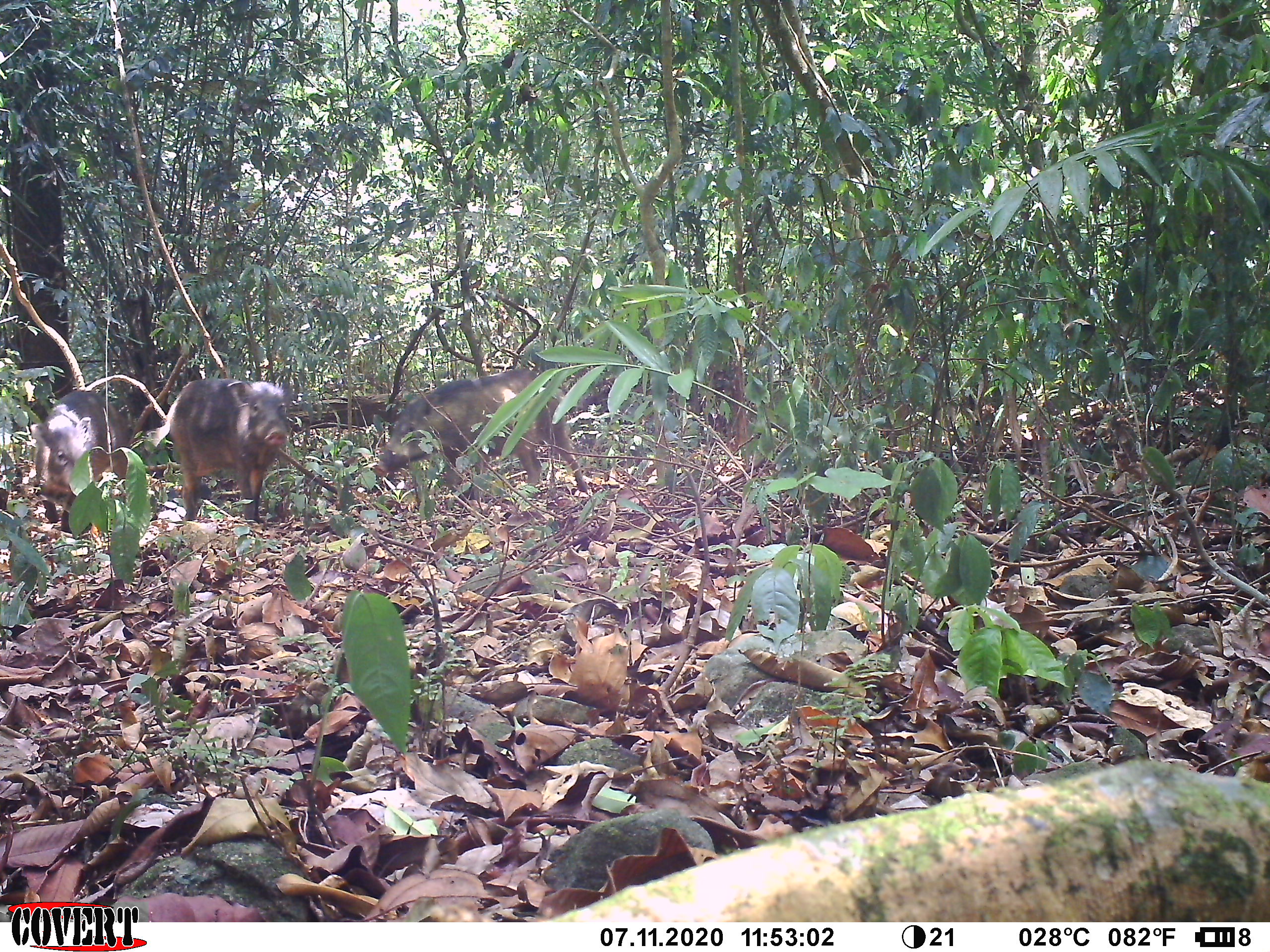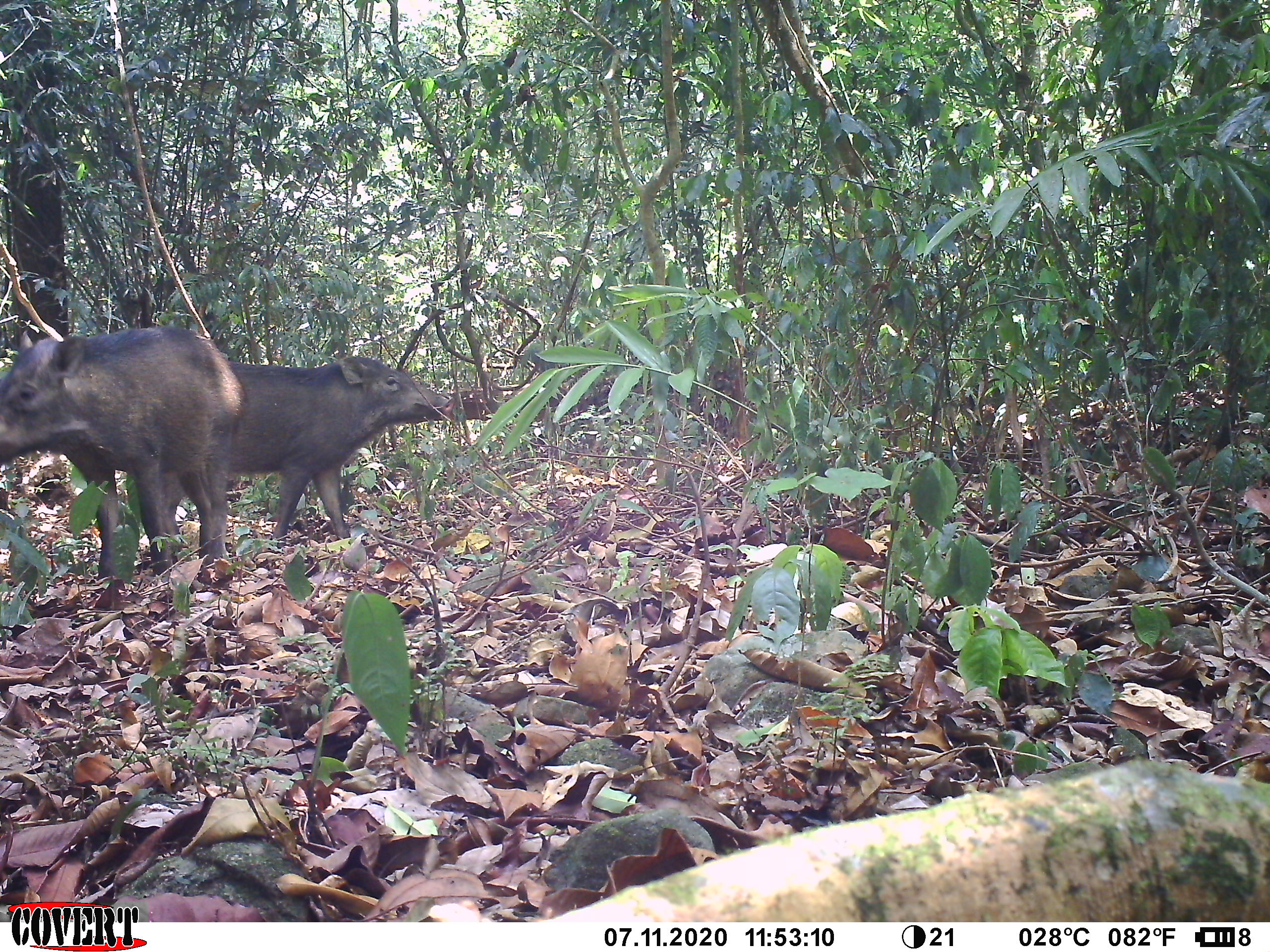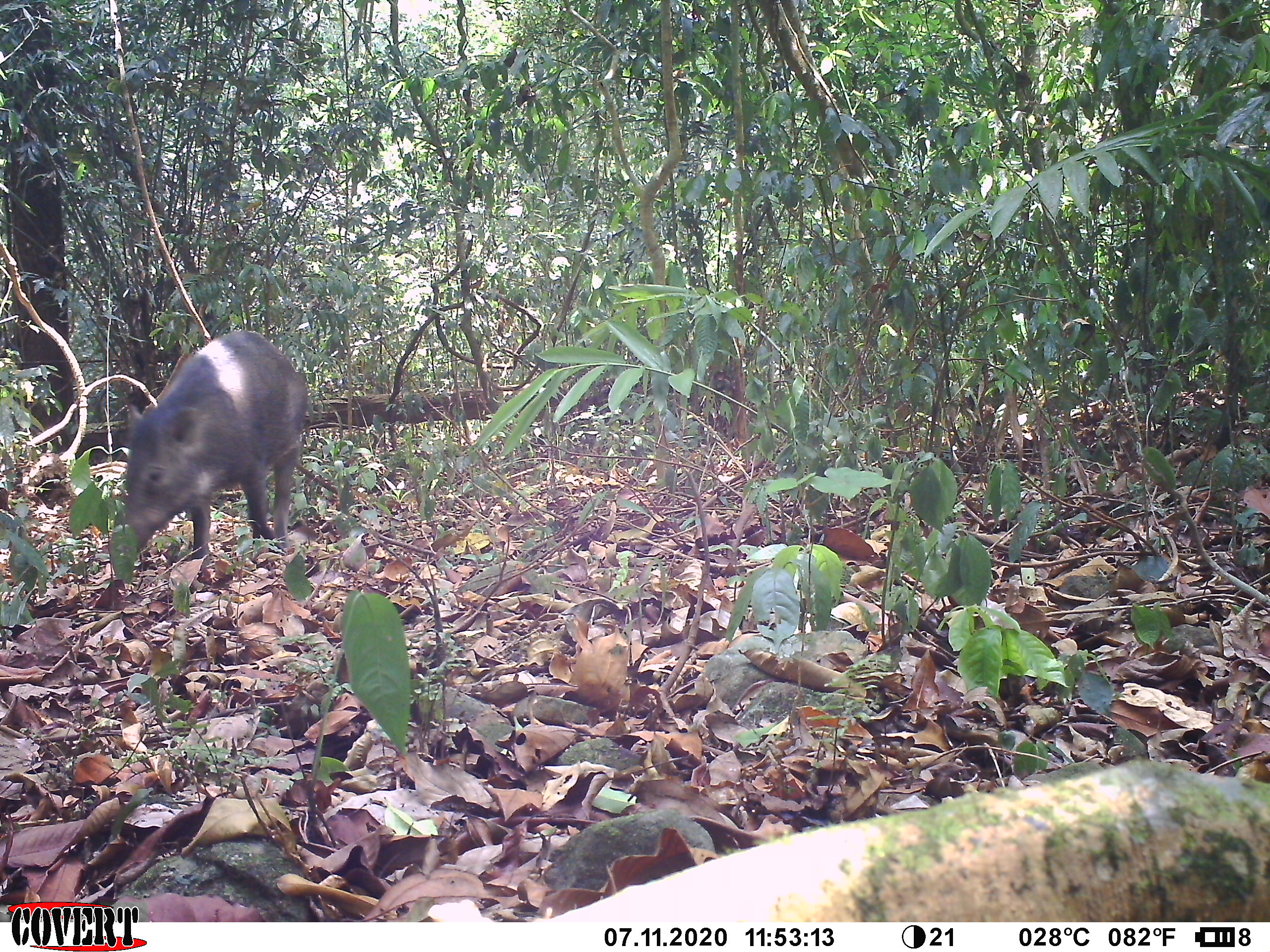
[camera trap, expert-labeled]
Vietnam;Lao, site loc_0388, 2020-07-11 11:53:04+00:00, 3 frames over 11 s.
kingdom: Animalia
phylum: Chordata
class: Mammalia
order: Artiodactyla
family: Suidae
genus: Sus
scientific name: Sus scrofa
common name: eurasian wild pig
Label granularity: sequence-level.